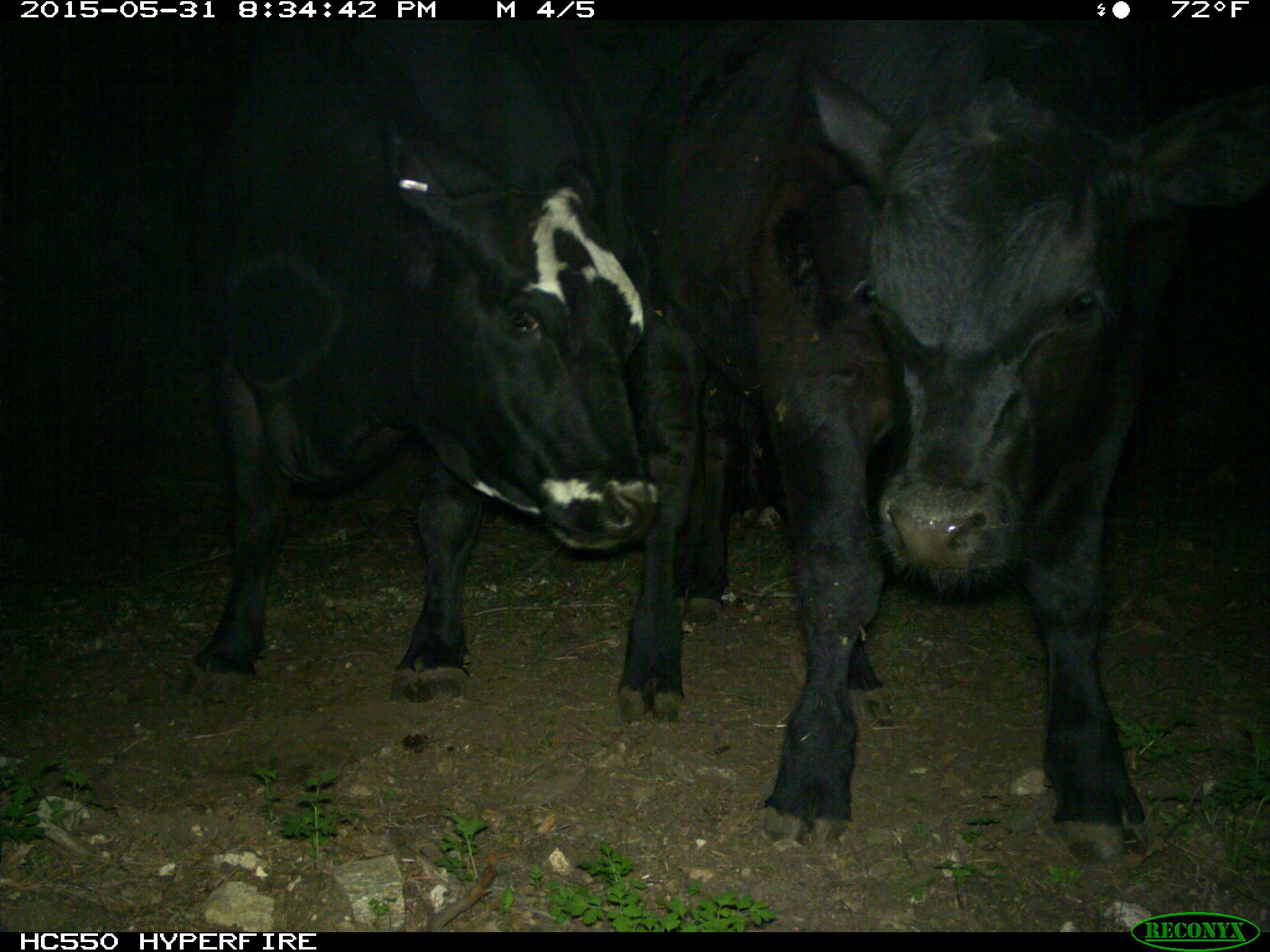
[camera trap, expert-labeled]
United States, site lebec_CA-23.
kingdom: Animalia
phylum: Chordata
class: Mammalia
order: Artiodactyla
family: Bovidae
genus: Bos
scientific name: Bos taurus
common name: domestic cow